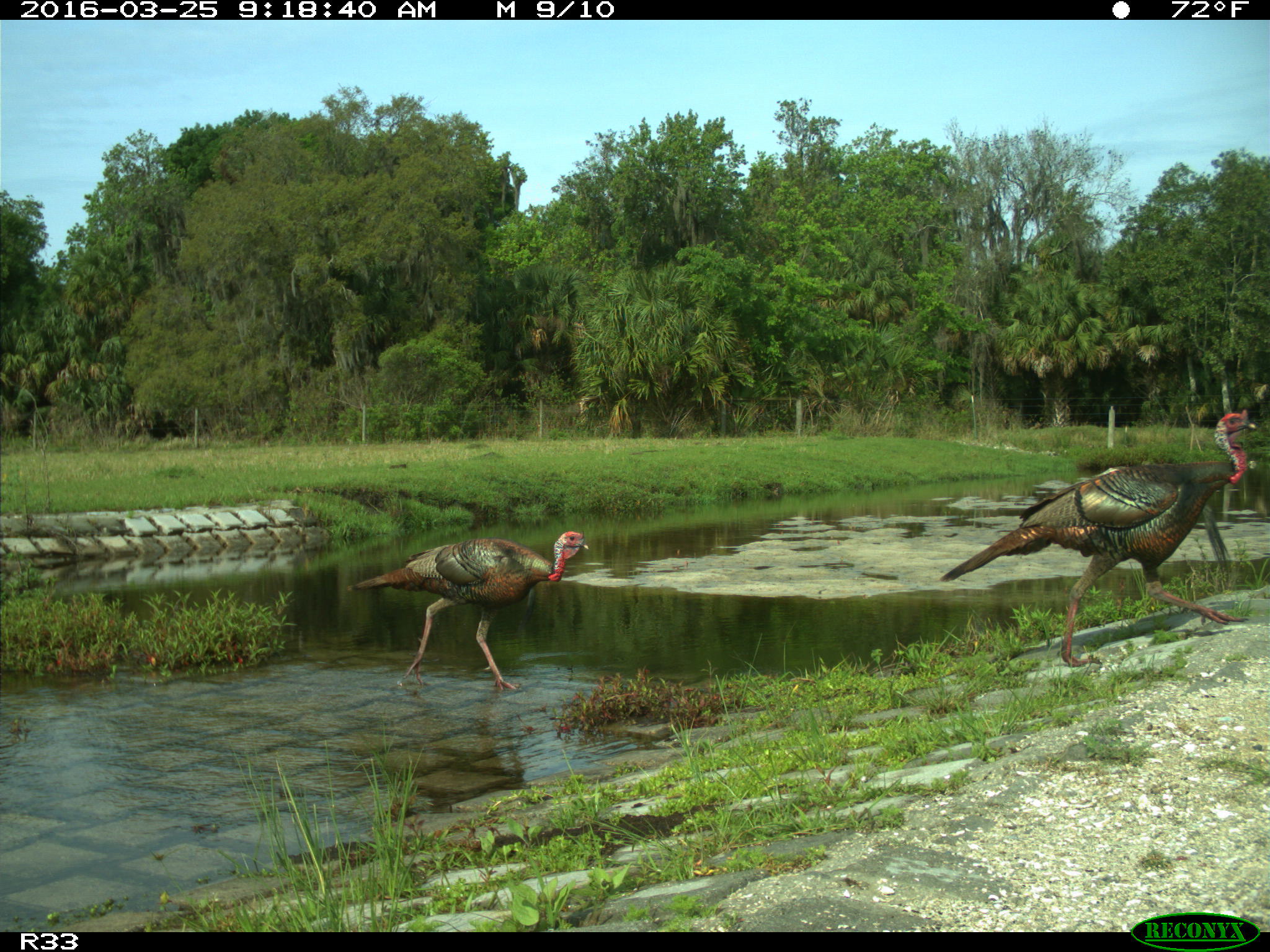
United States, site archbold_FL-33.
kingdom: Animalia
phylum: Chordata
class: Aves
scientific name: Aves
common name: birds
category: unidentified bird